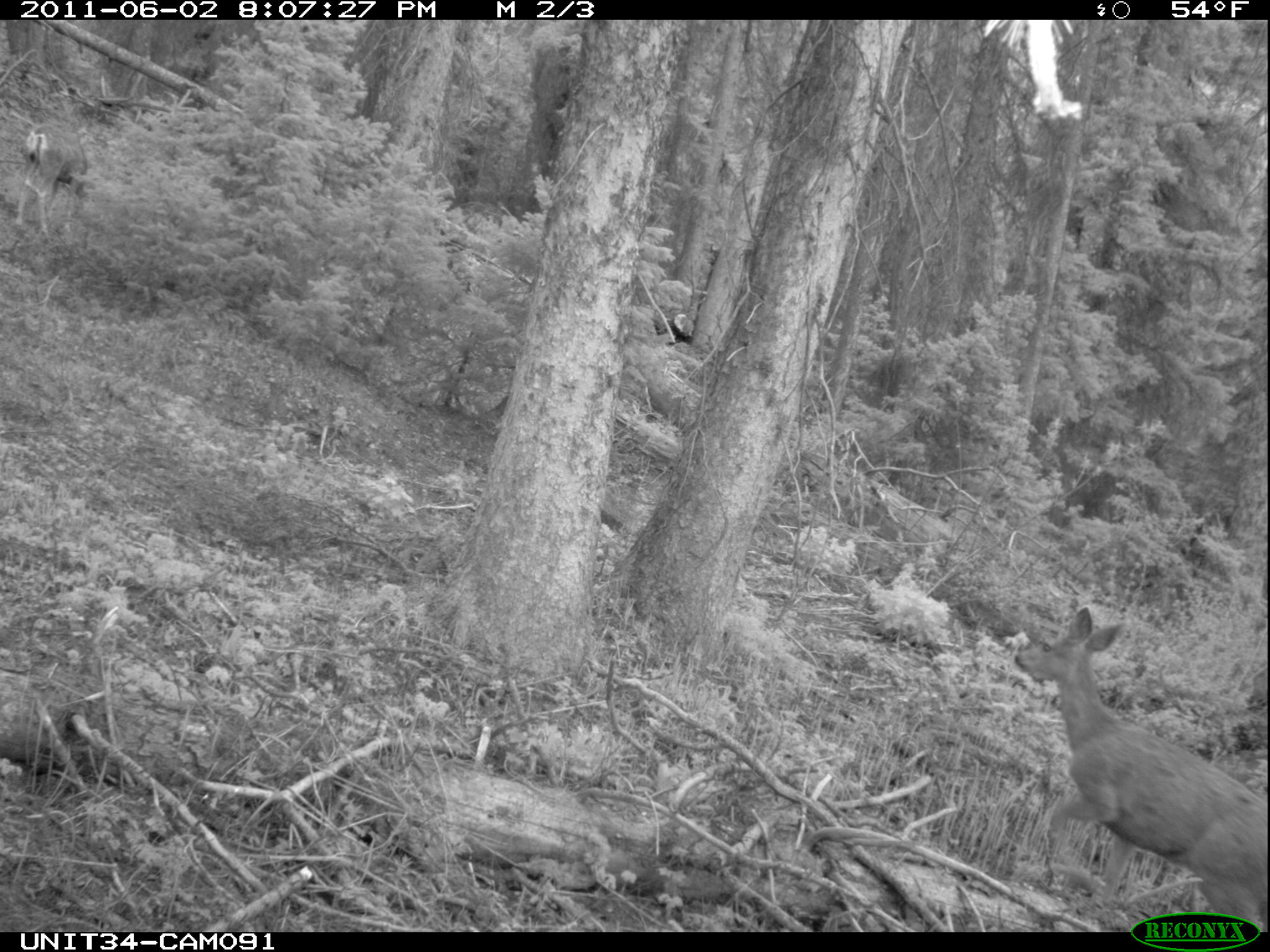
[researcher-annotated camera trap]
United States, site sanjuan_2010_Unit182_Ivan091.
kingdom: Animalia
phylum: Chordata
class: Mammalia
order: Artiodactyla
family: Cervidae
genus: Odocoileus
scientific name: Odocoileus hemionus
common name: mule deer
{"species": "Odocoileus hemionus (mule deer)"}